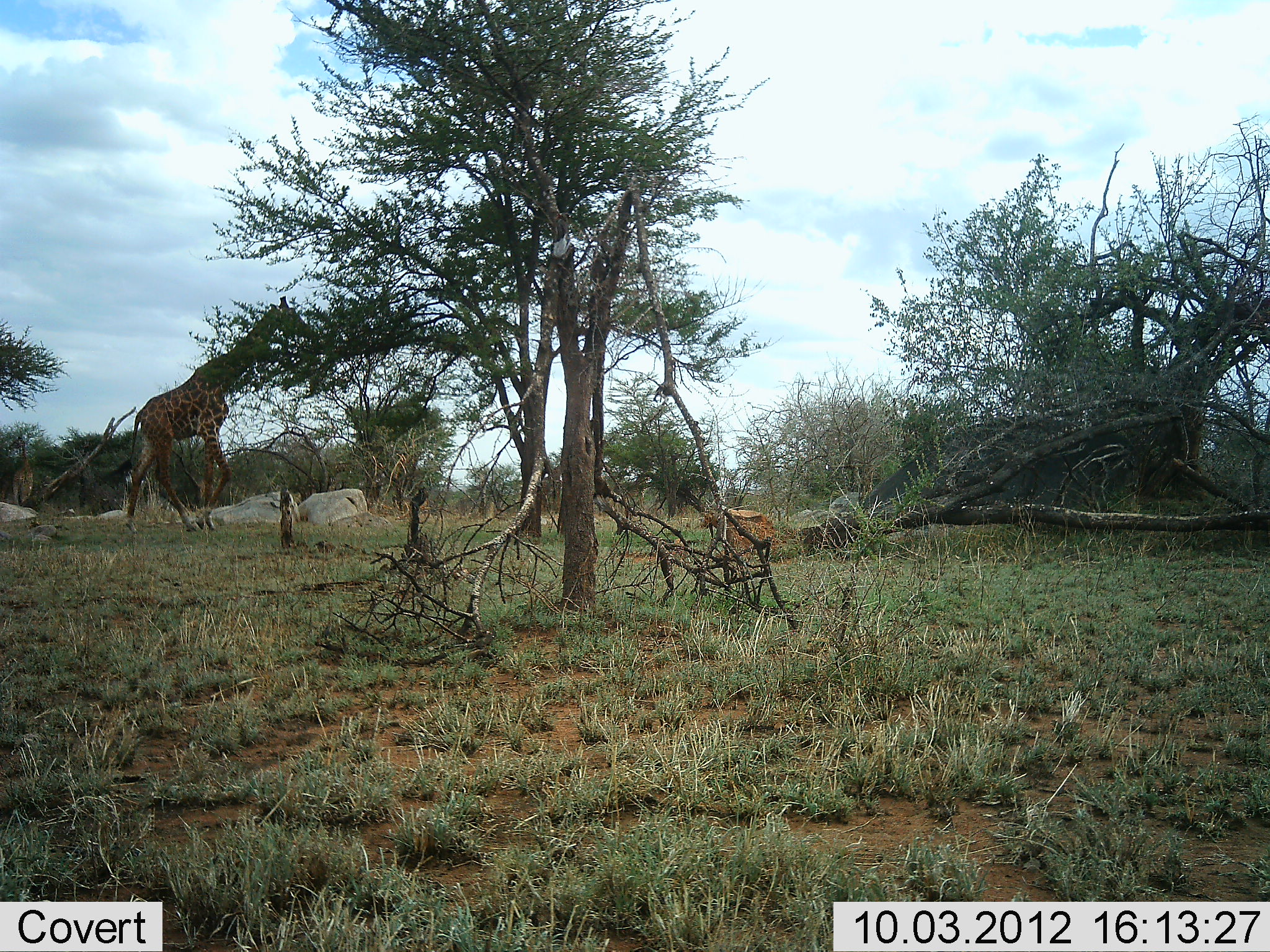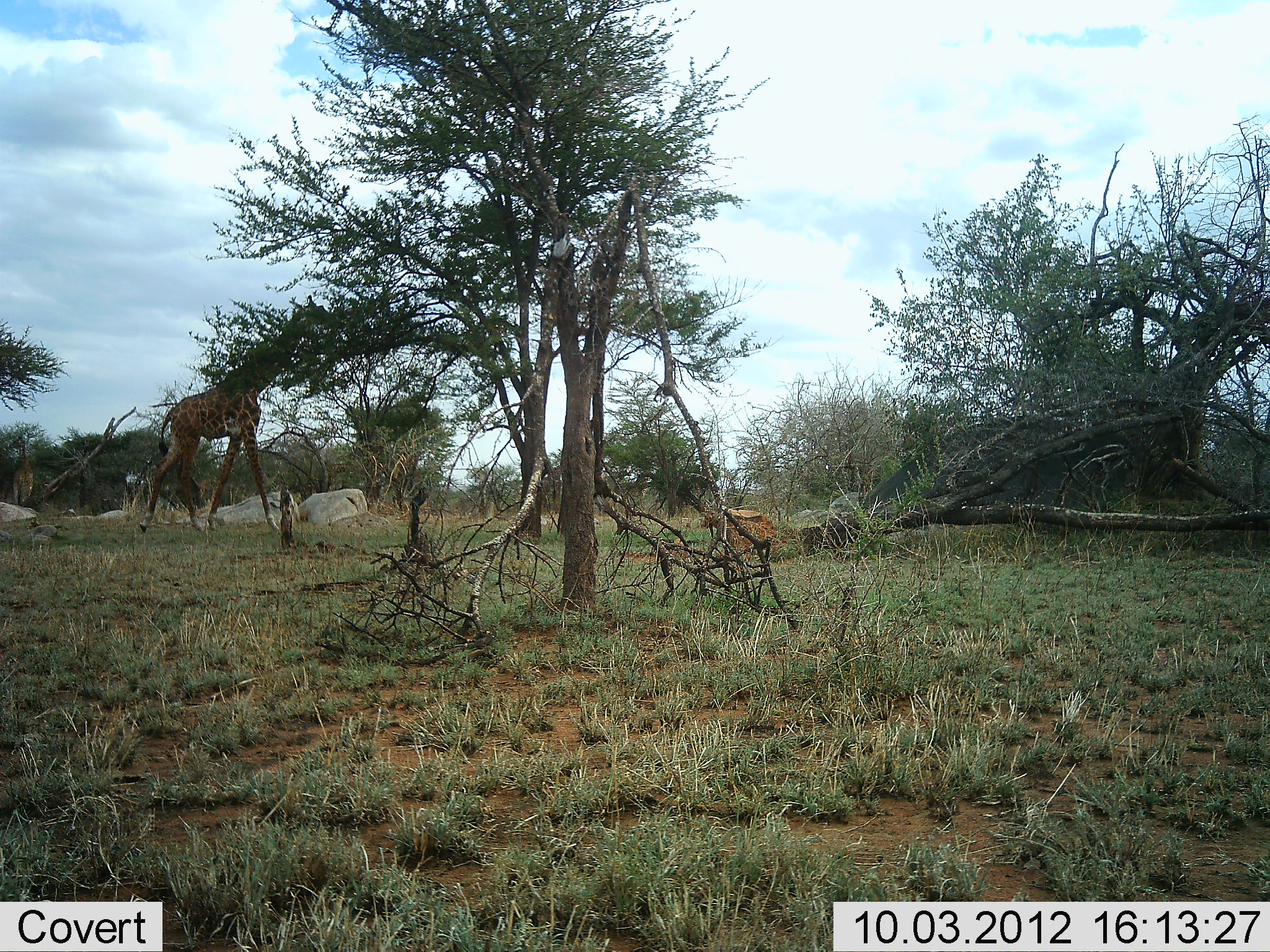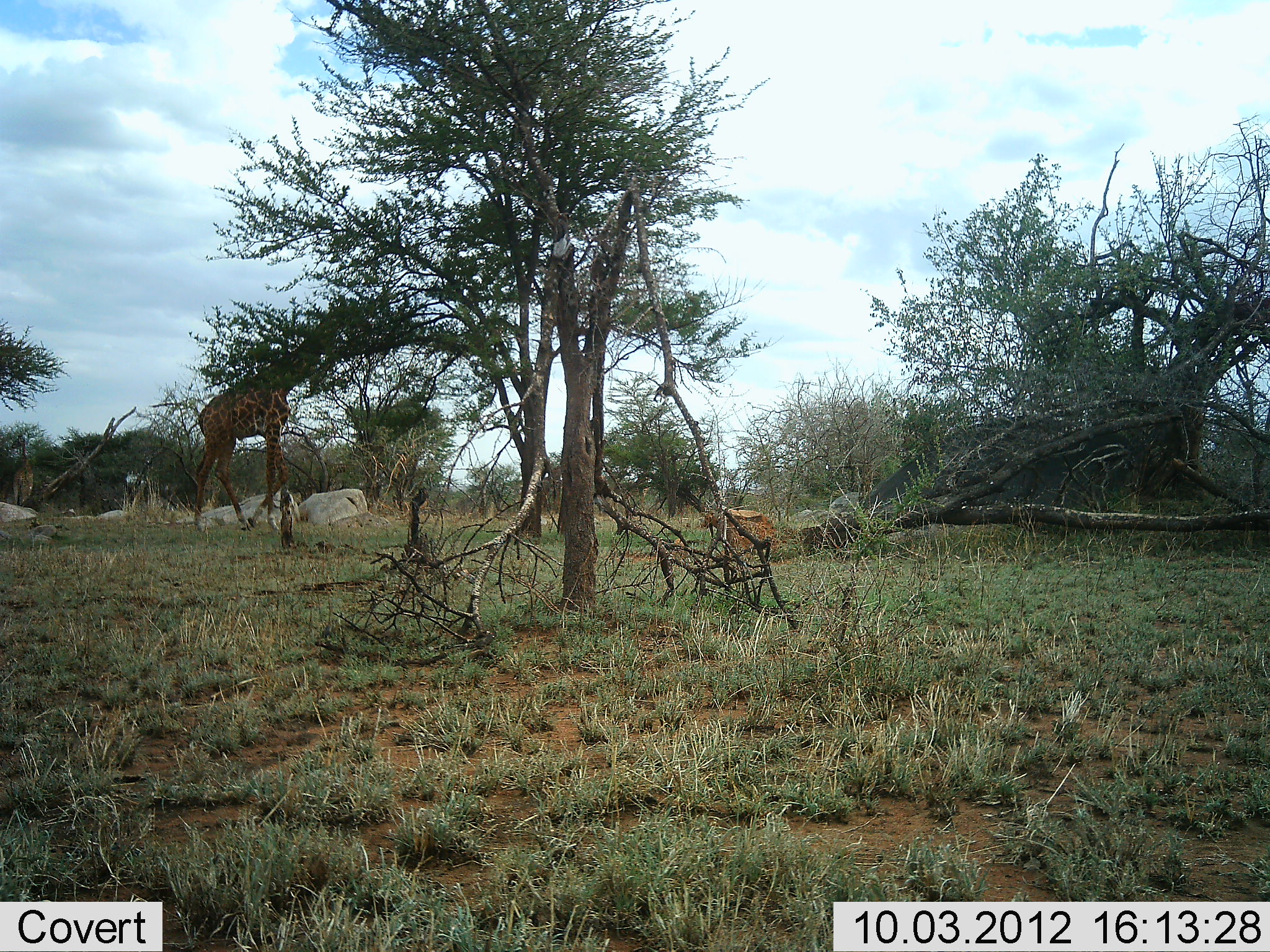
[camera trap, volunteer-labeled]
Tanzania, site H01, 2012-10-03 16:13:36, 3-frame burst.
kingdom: Animalia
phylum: Chordata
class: Mammalia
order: Artiodactyla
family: Giraffidae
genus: Giraffa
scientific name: Giraffa camelopardalis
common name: giraffe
Giraffe (Giraffa camelopardalis), count 1. Behavior (volunteer vote fractions): standing 20%, resting 0%, moving 90%, interacting 0%. Young present (vote fraction): 0%. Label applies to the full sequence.